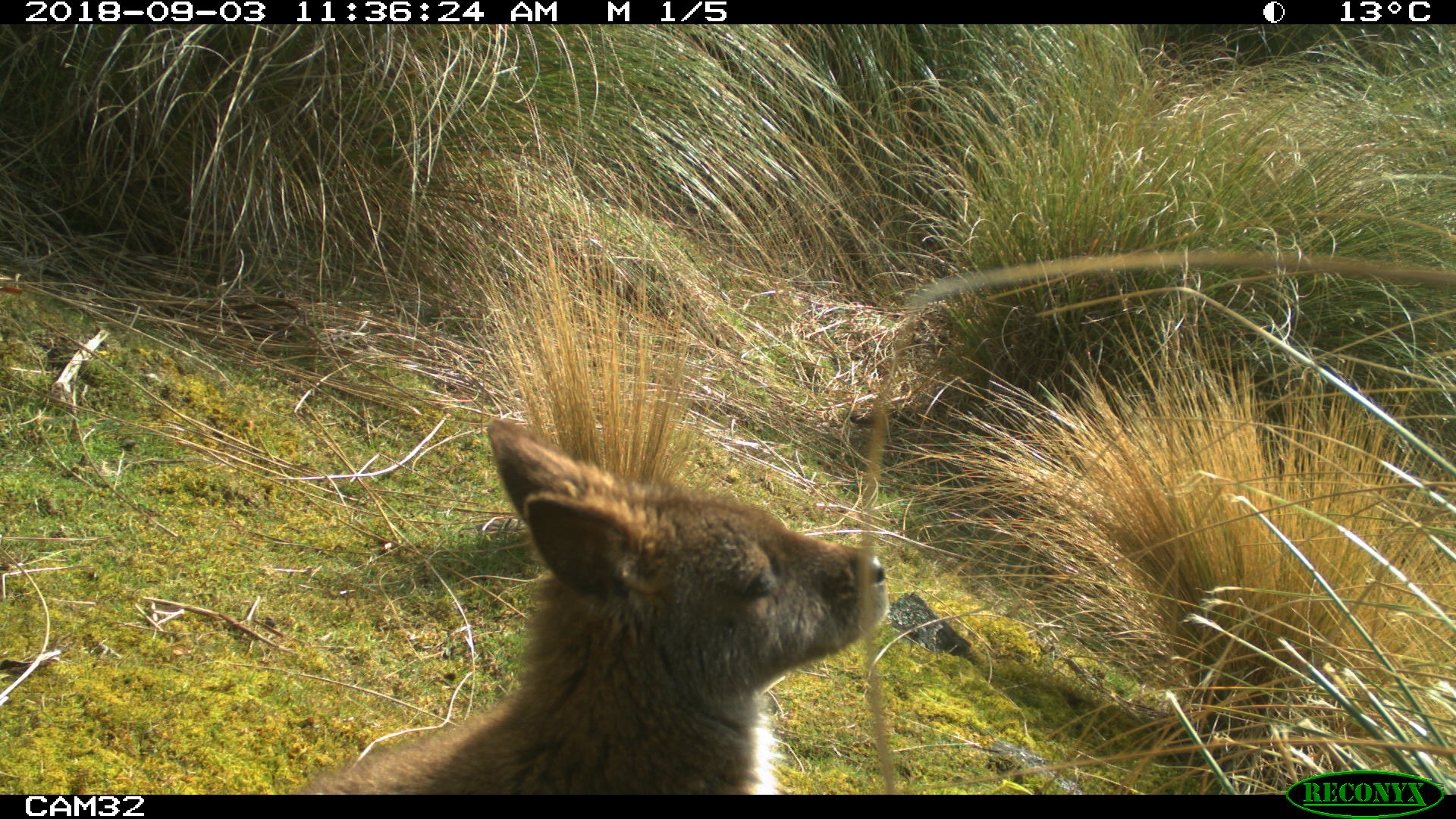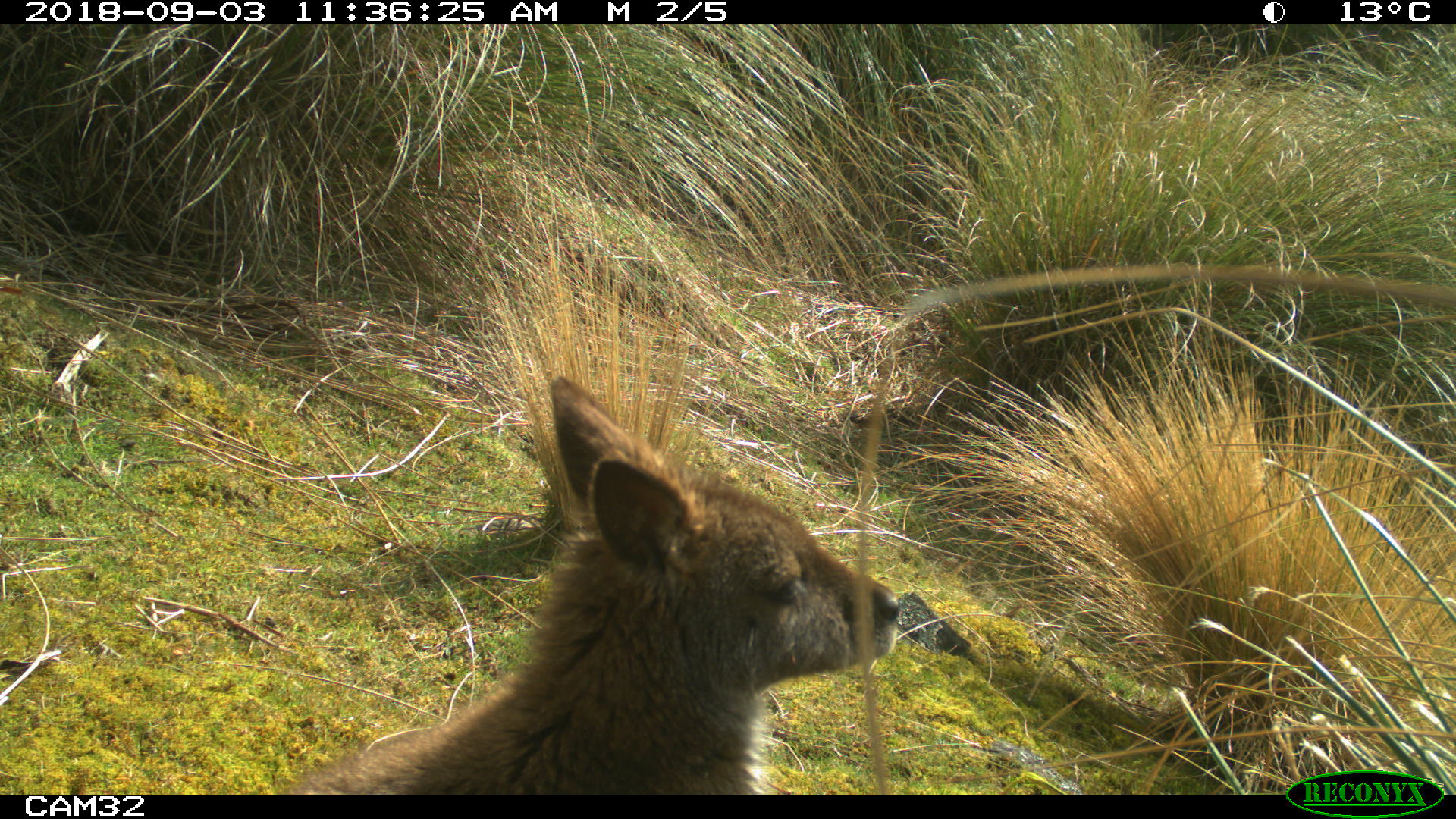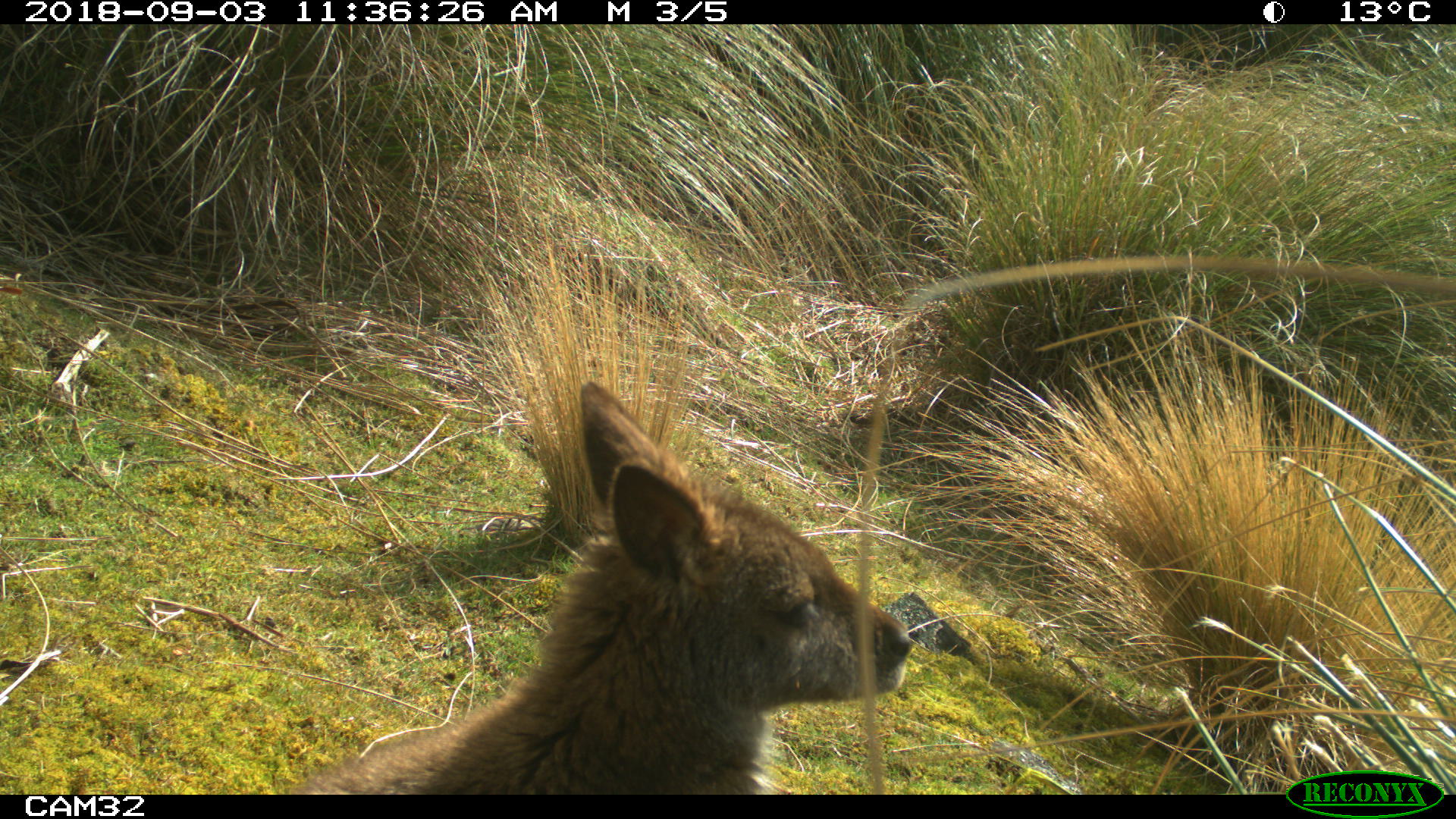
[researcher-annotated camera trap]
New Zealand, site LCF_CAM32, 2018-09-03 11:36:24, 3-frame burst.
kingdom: Animalia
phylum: Chordata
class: Mammalia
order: Diprotodontia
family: Macropodidae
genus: Notamacropus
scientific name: Notamacropus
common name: wallaby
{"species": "wallaby (Notamacropus)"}